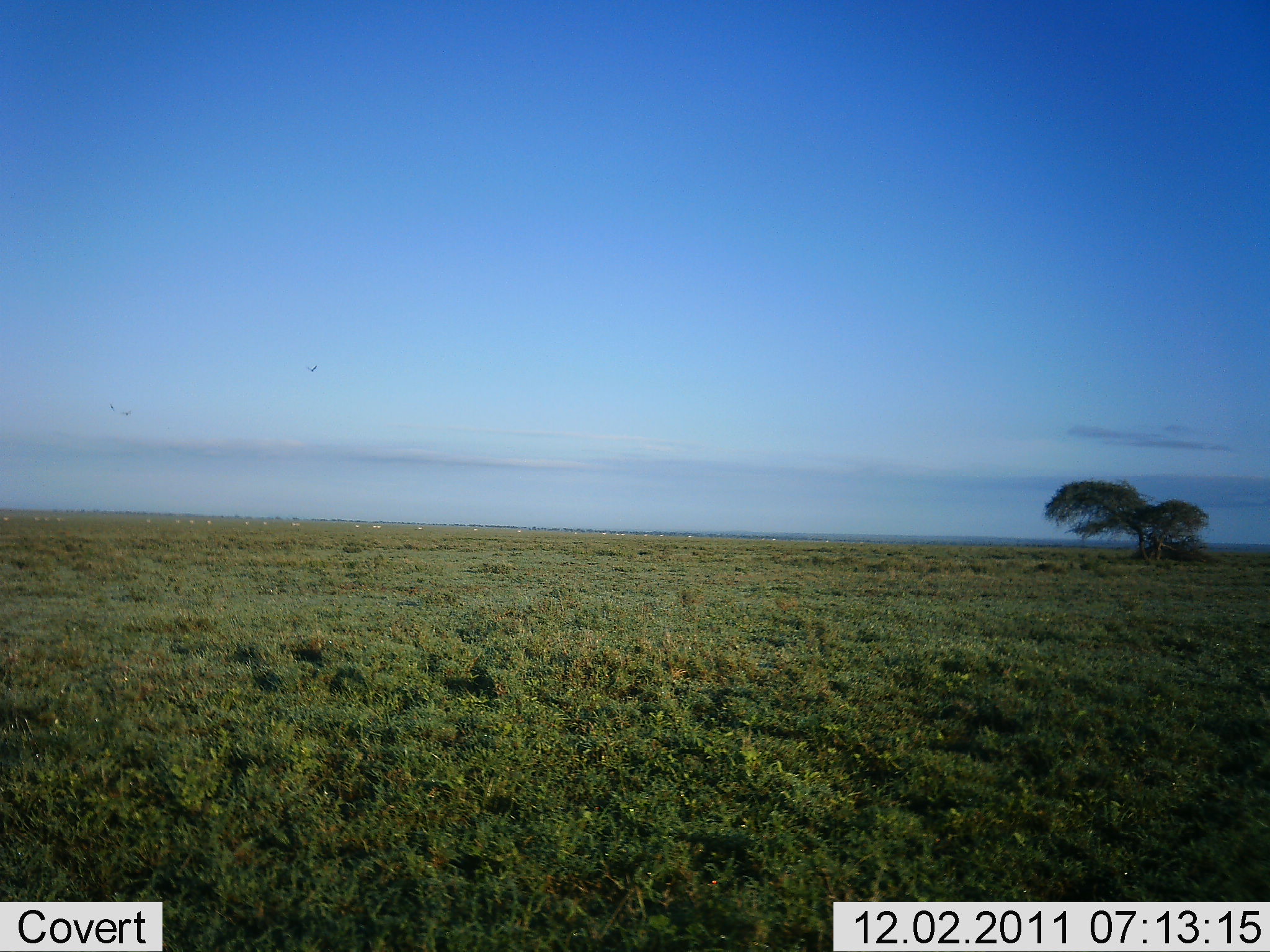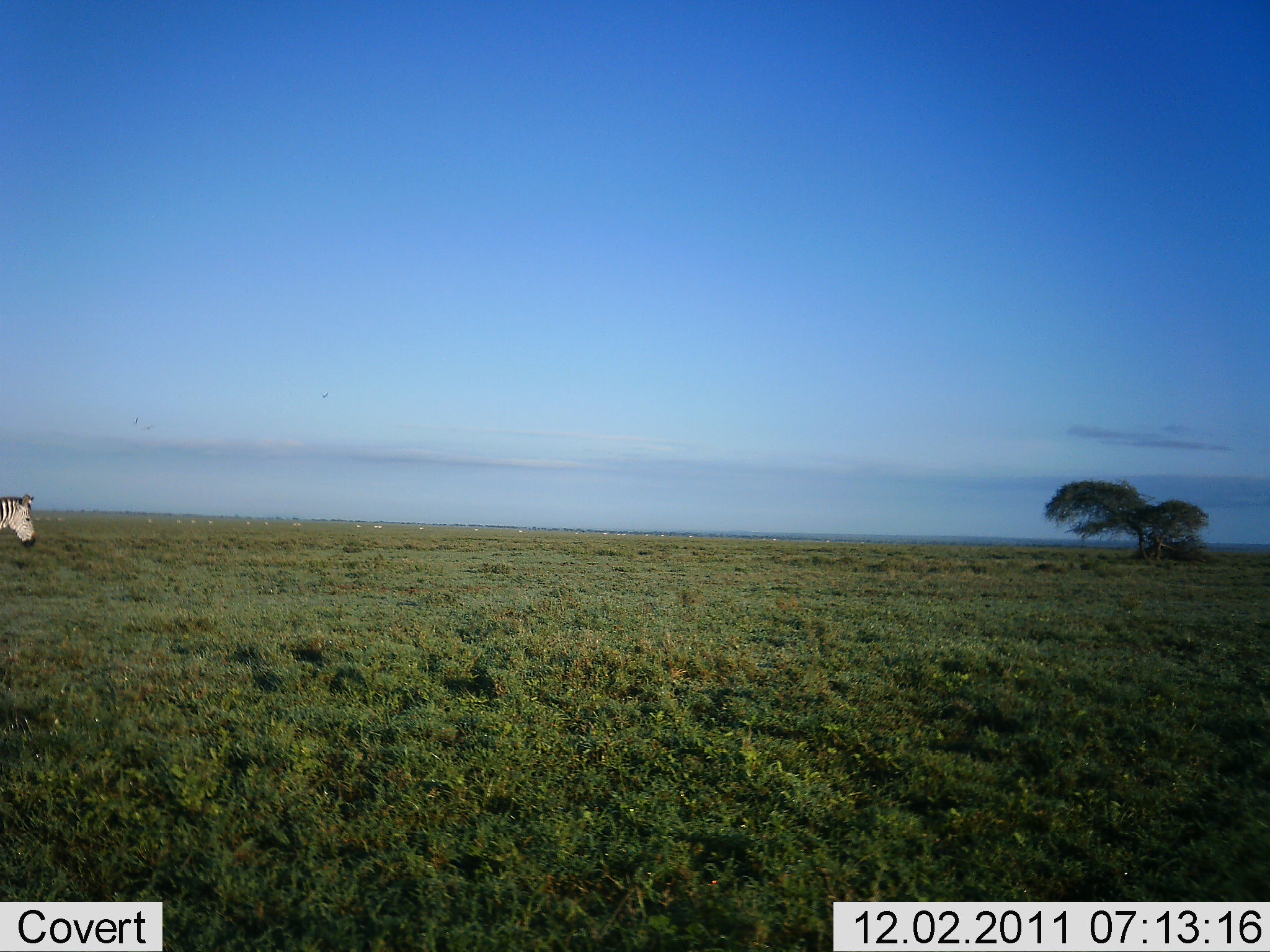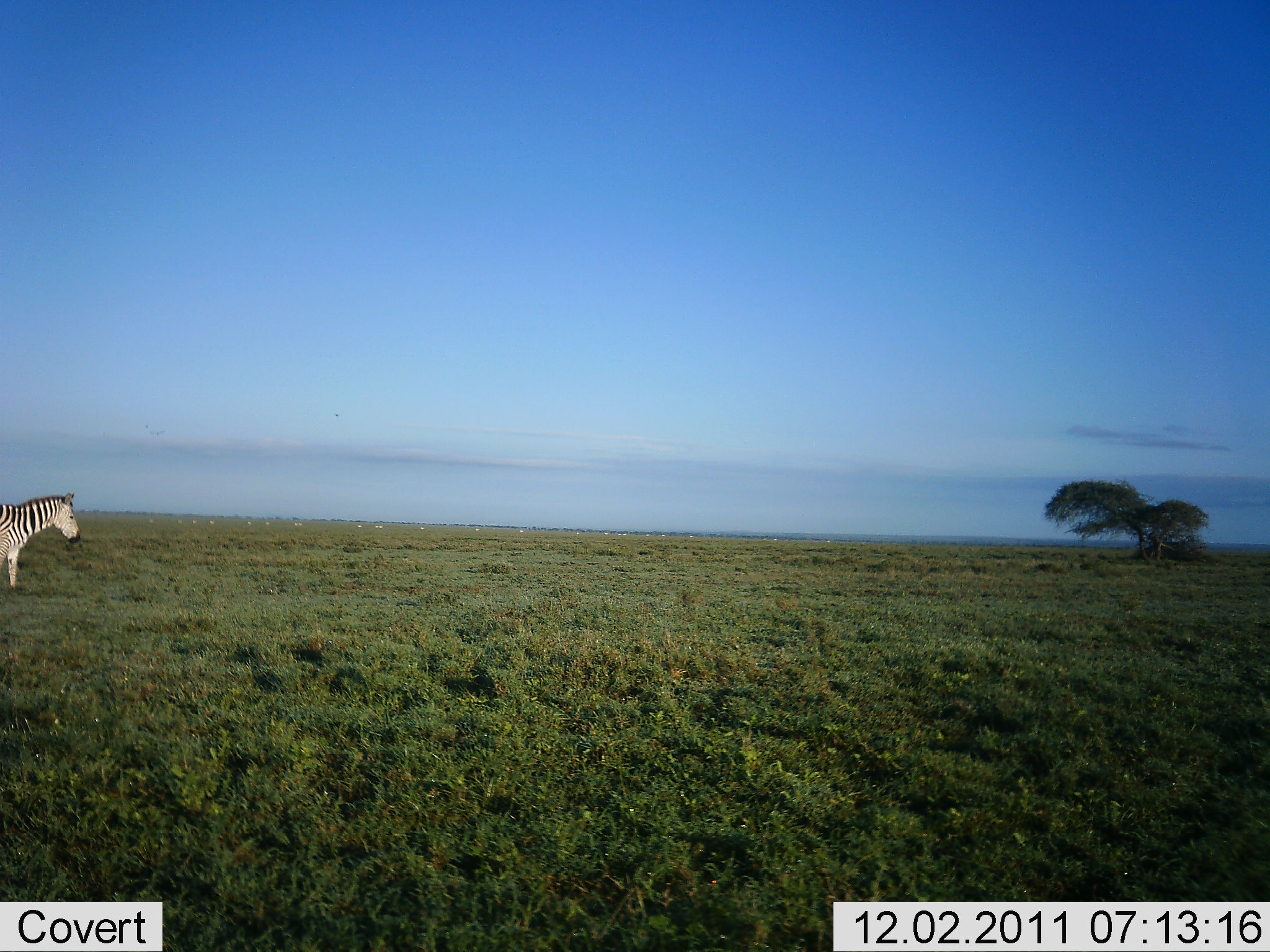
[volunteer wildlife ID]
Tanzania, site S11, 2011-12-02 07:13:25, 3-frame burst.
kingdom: Animalia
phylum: Chordata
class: Mammalia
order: Perissodactyla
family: Equidae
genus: Equus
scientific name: Equus quagga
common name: plains zebra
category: zebra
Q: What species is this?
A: Zebra (plains zebra) (Equus quagga).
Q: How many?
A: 1.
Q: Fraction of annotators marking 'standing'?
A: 0%.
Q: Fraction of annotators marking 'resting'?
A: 0%.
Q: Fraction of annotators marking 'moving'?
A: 100%.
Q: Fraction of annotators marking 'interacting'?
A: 0%.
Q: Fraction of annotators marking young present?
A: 0%.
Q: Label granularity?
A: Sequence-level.